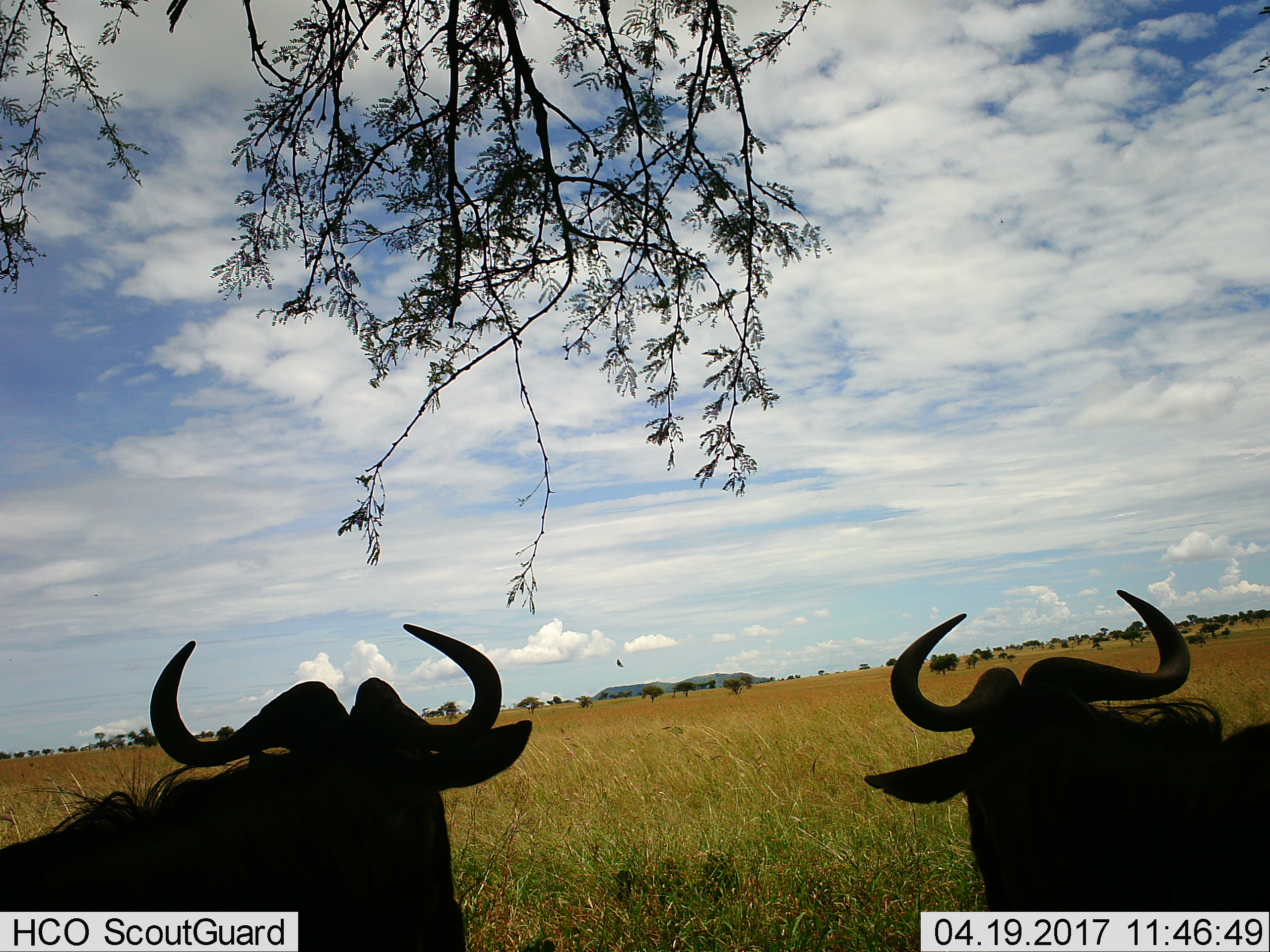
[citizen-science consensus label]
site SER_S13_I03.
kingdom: Animalia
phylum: Chordata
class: Mammalia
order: Artiodactyla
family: Bovidae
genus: Connochaetes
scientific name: Connochaetes taurinus taurinus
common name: blue wildebeest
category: wildebeestblue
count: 2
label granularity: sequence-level